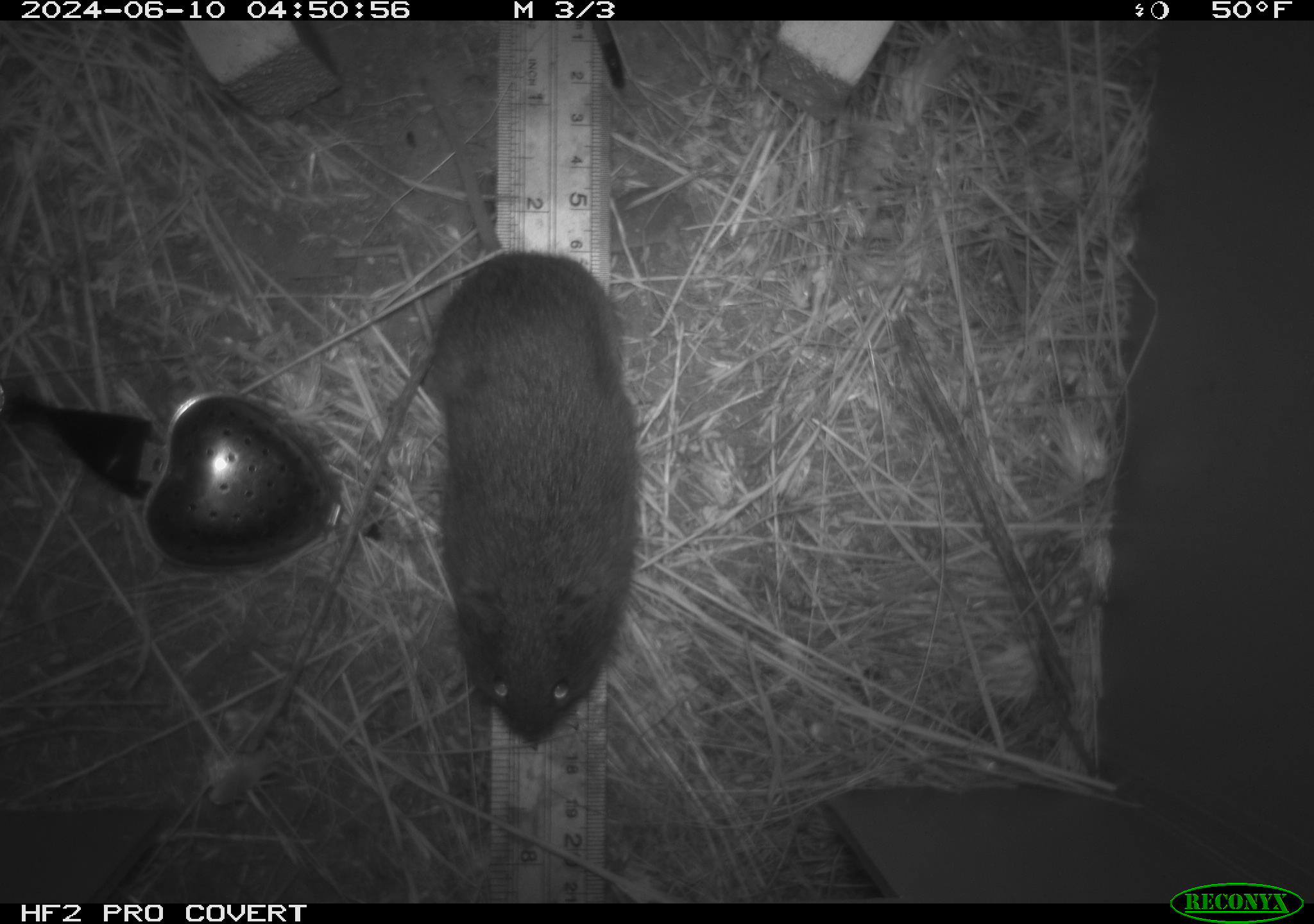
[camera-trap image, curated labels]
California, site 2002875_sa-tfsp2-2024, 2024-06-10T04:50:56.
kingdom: Animalia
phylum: Chordata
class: Mammalia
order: Rodentia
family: Cricetidae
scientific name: Arvicolinae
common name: voles, lemmings, and muskrats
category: arvicolinae subfamily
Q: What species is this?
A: Arvicolinae subfamily (voles, lemmings, and muskrats) (Arvicolinae).